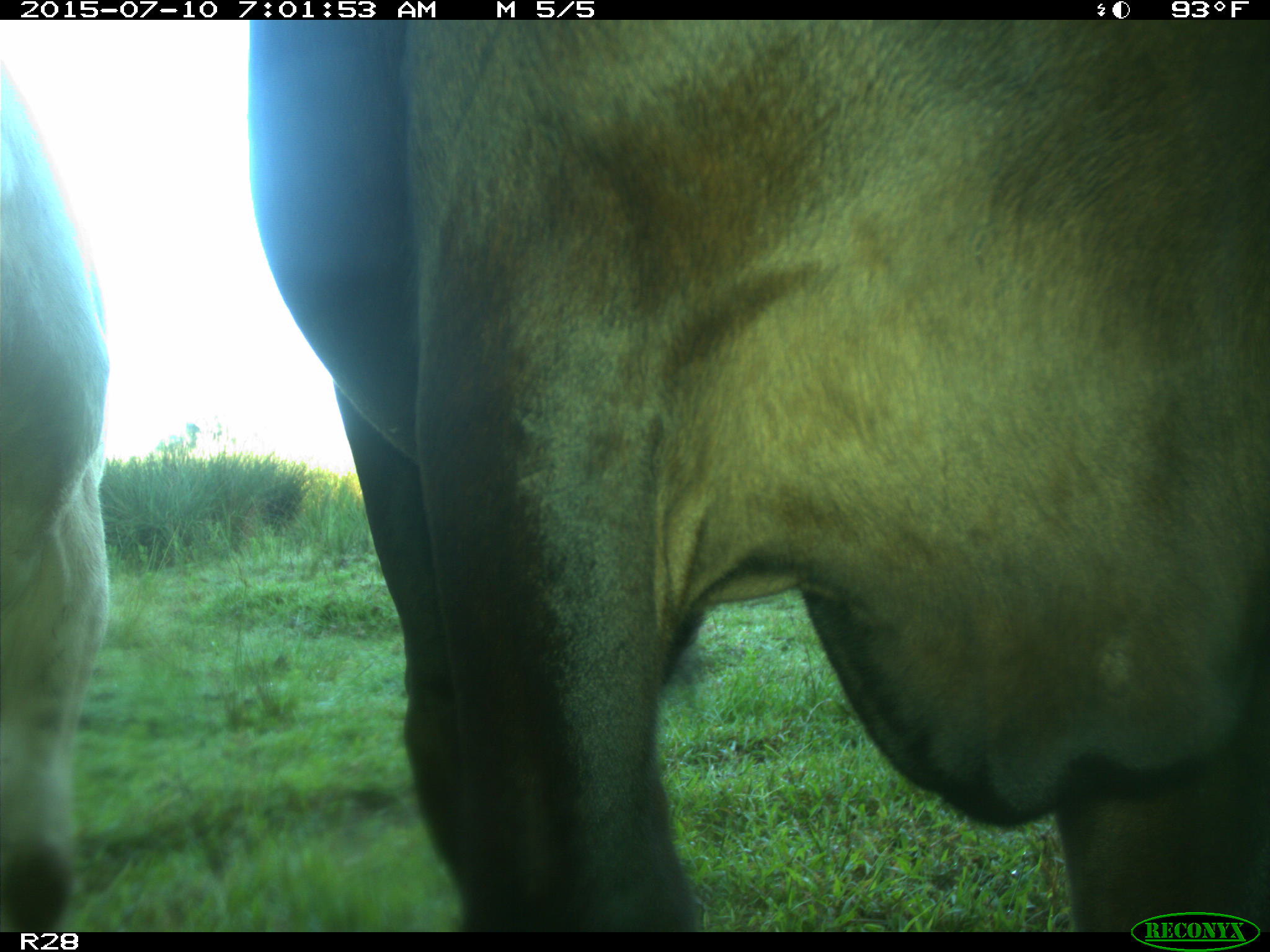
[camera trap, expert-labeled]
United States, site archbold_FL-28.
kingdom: Animalia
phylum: Chordata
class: Mammalia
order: Artiodactyla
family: Bovidae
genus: Bos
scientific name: Bos taurus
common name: domestic cow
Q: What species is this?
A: Bos taurus (domestic cow).